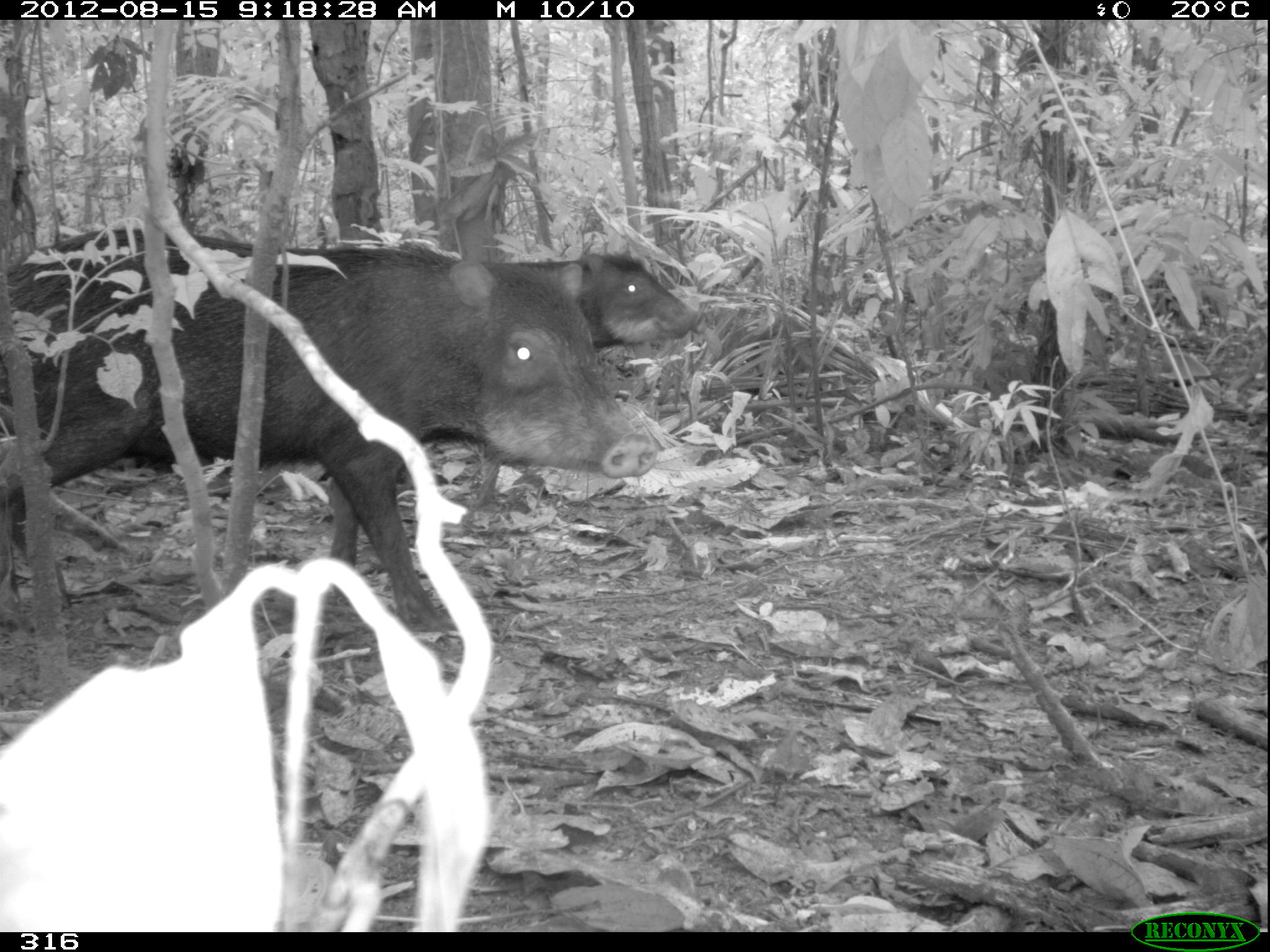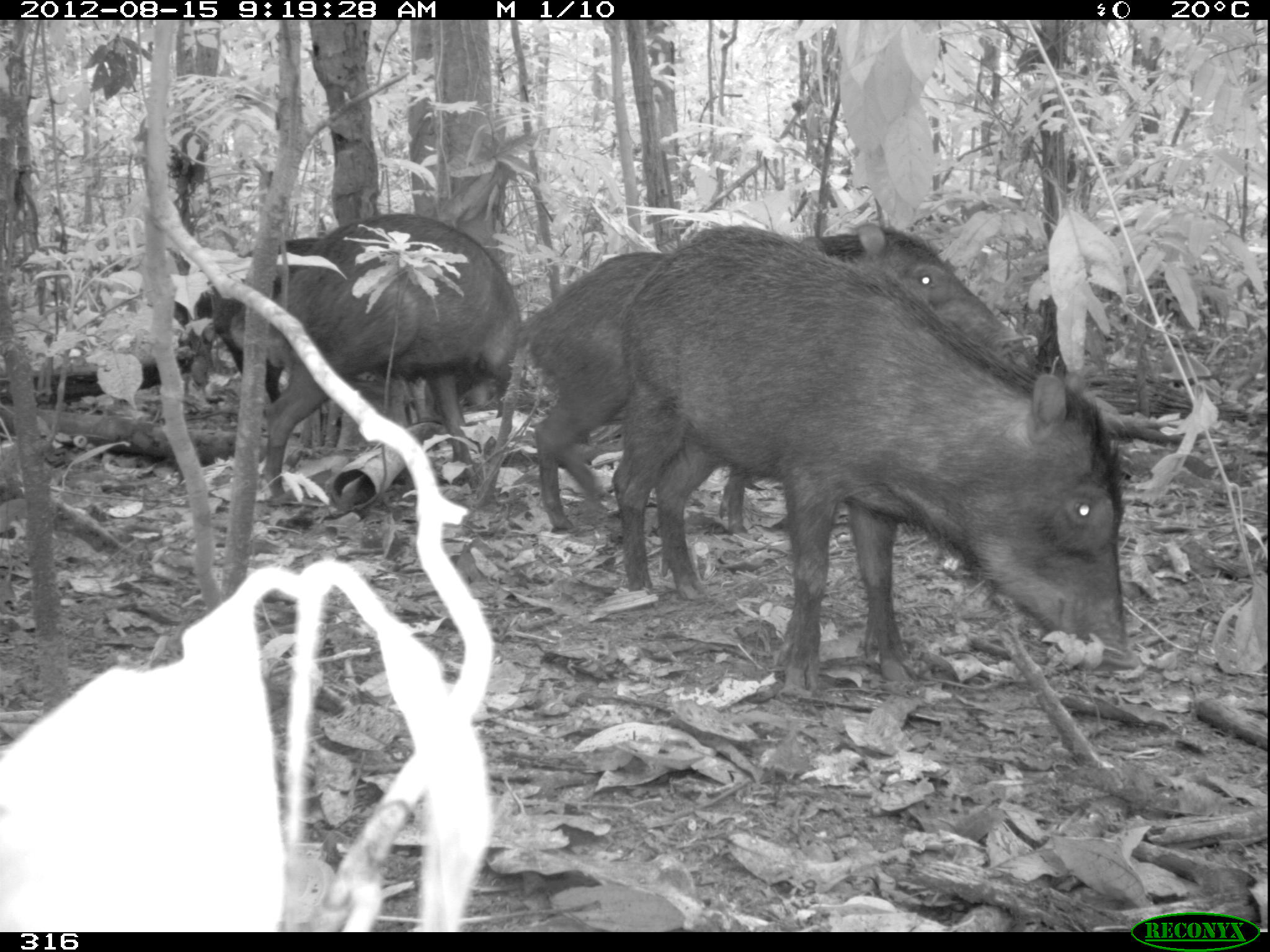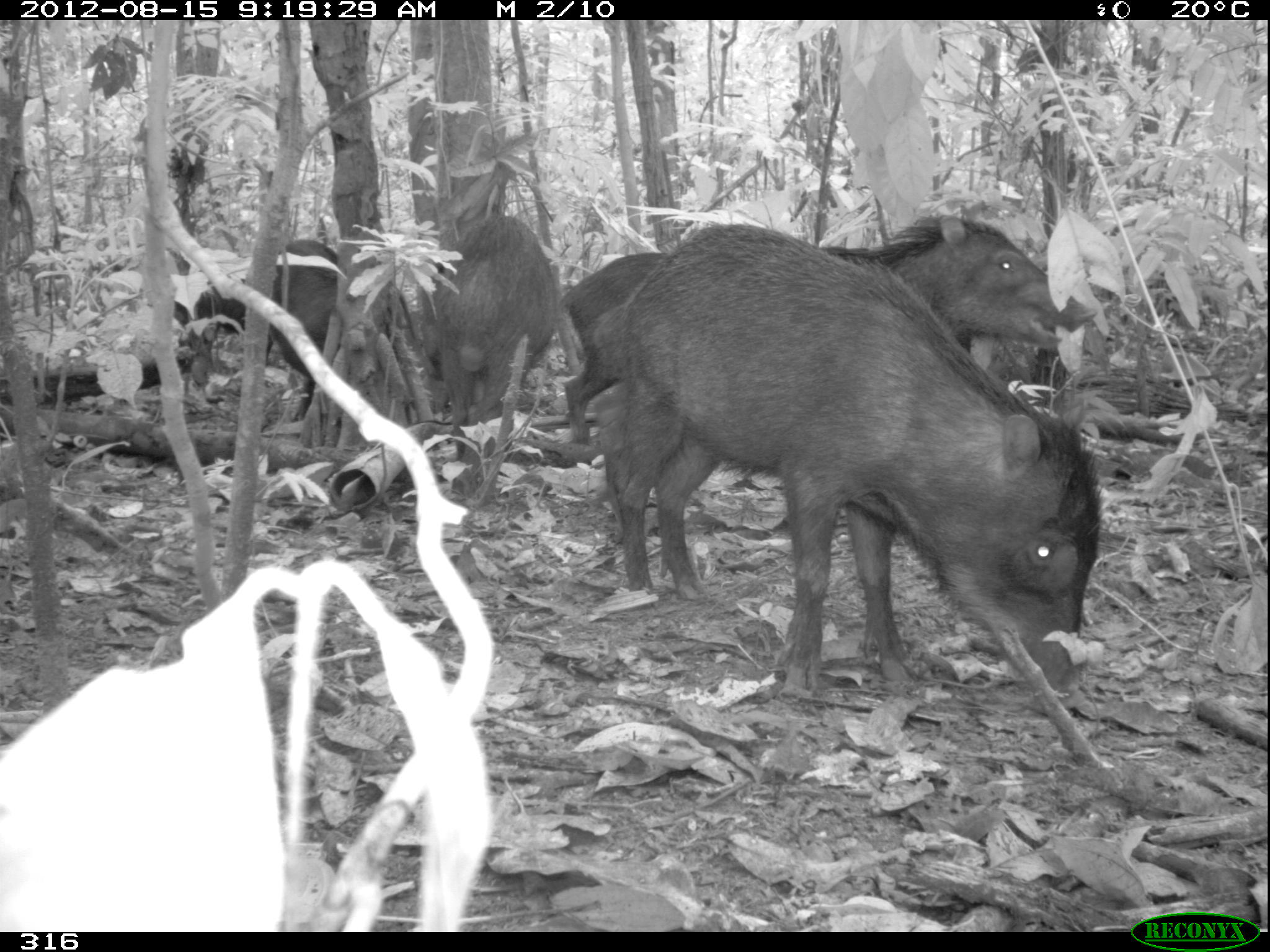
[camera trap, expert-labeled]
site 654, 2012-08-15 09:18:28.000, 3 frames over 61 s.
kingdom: Animalia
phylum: Chordata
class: Mammalia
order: Artiodactyla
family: Tayassuidae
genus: Tayassu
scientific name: Tayassu pecari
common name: white-lipped peccary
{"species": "Tayassu pecari (white-lipped peccary)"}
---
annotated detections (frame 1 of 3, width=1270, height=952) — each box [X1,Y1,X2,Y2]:
tayassu pecari: [0,227,655,633]; [484,252,698,353]